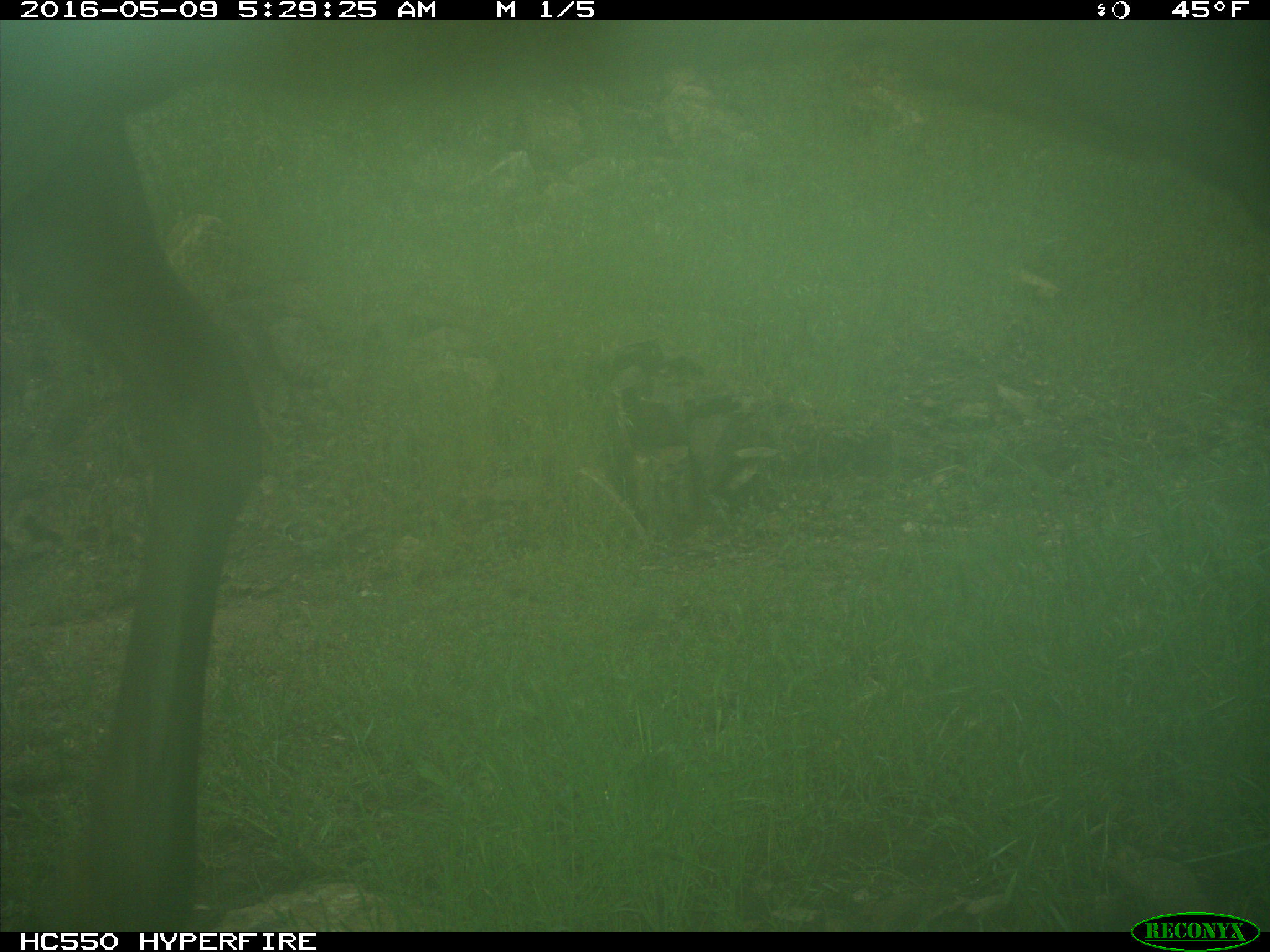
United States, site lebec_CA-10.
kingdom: Animalia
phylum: Chordata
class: Mammalia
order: Artiodactyla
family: Cervidae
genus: Cervus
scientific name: Cervus canadensis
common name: elk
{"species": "Cervus canadensis (elk)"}